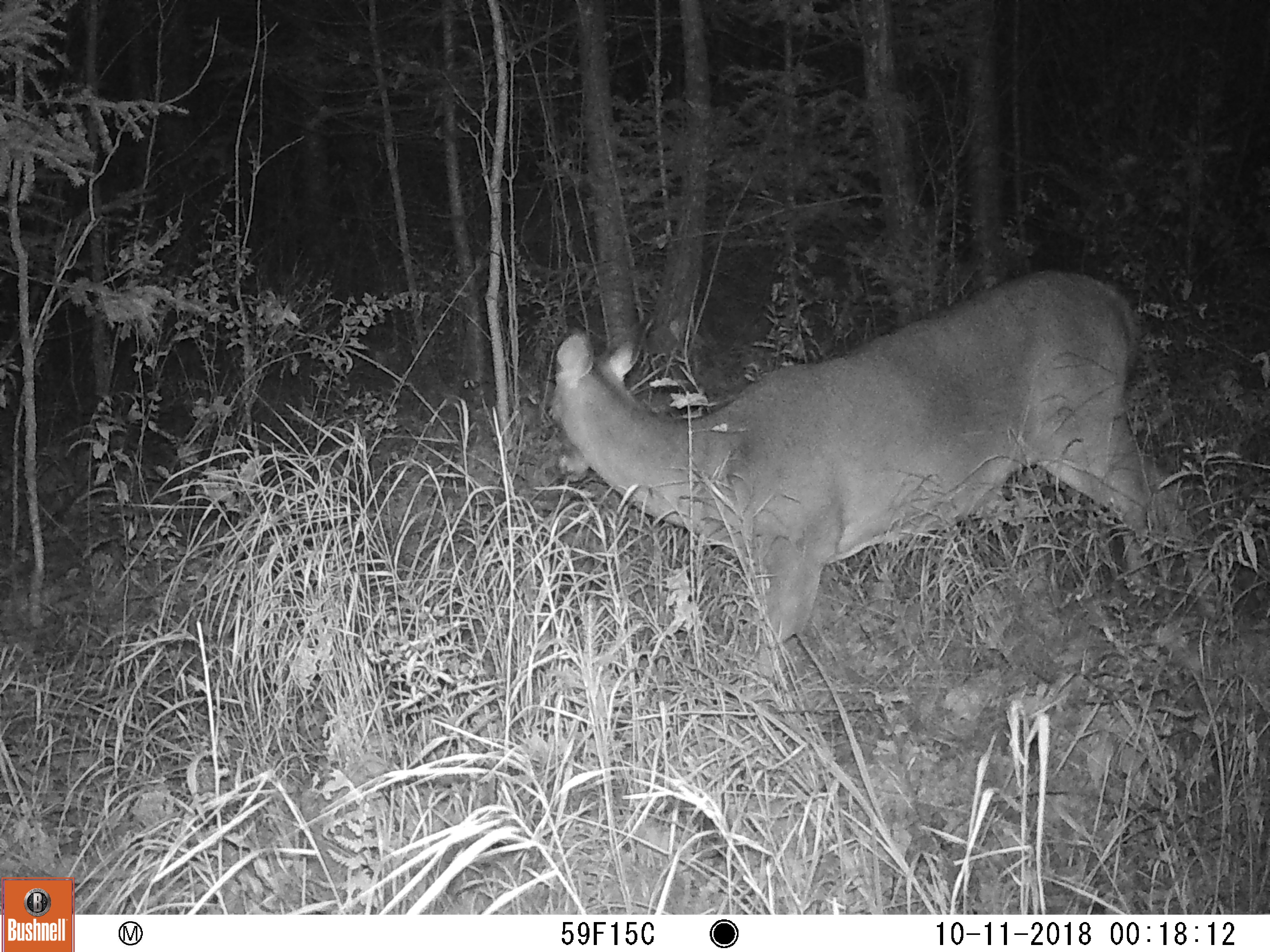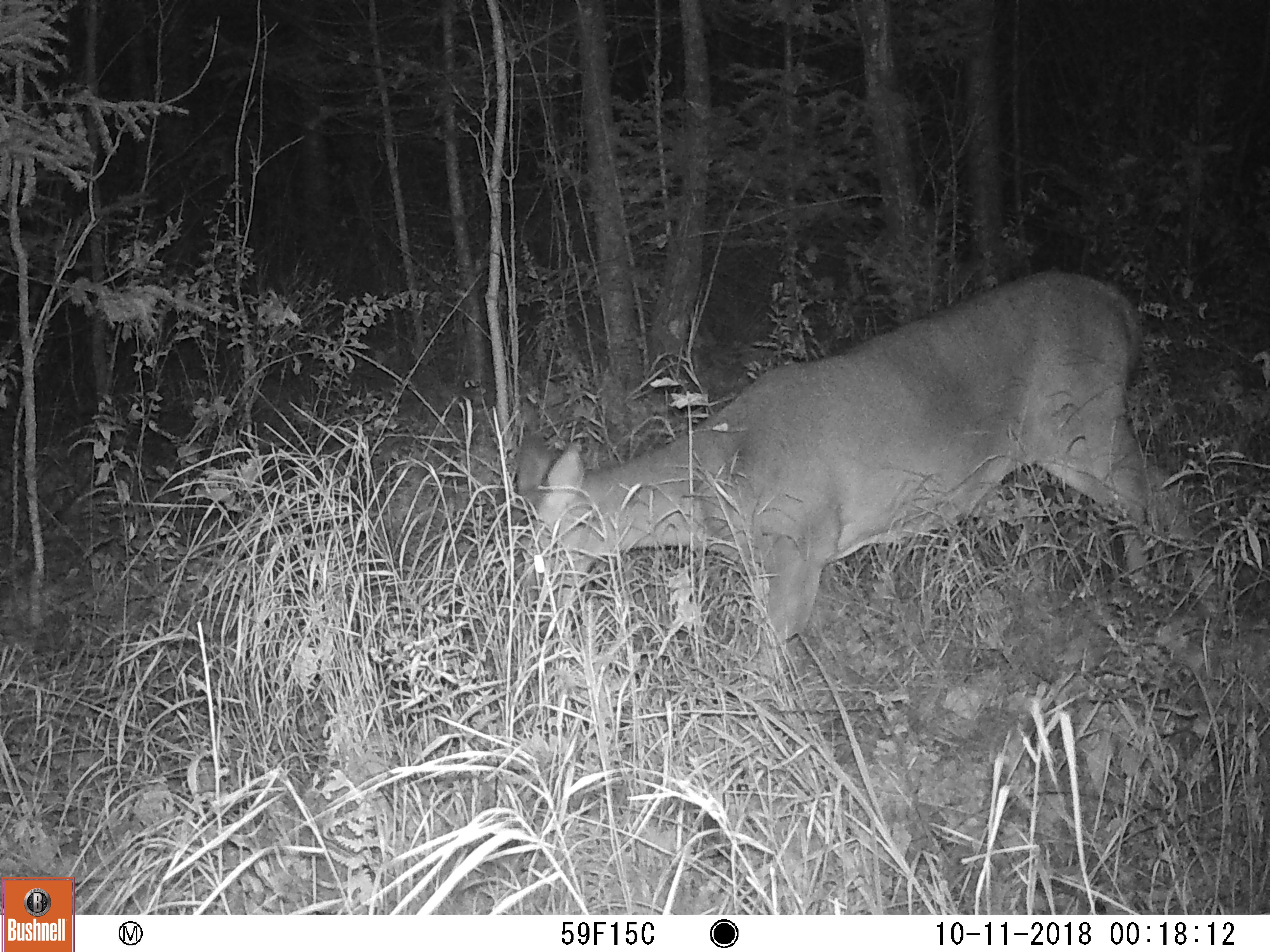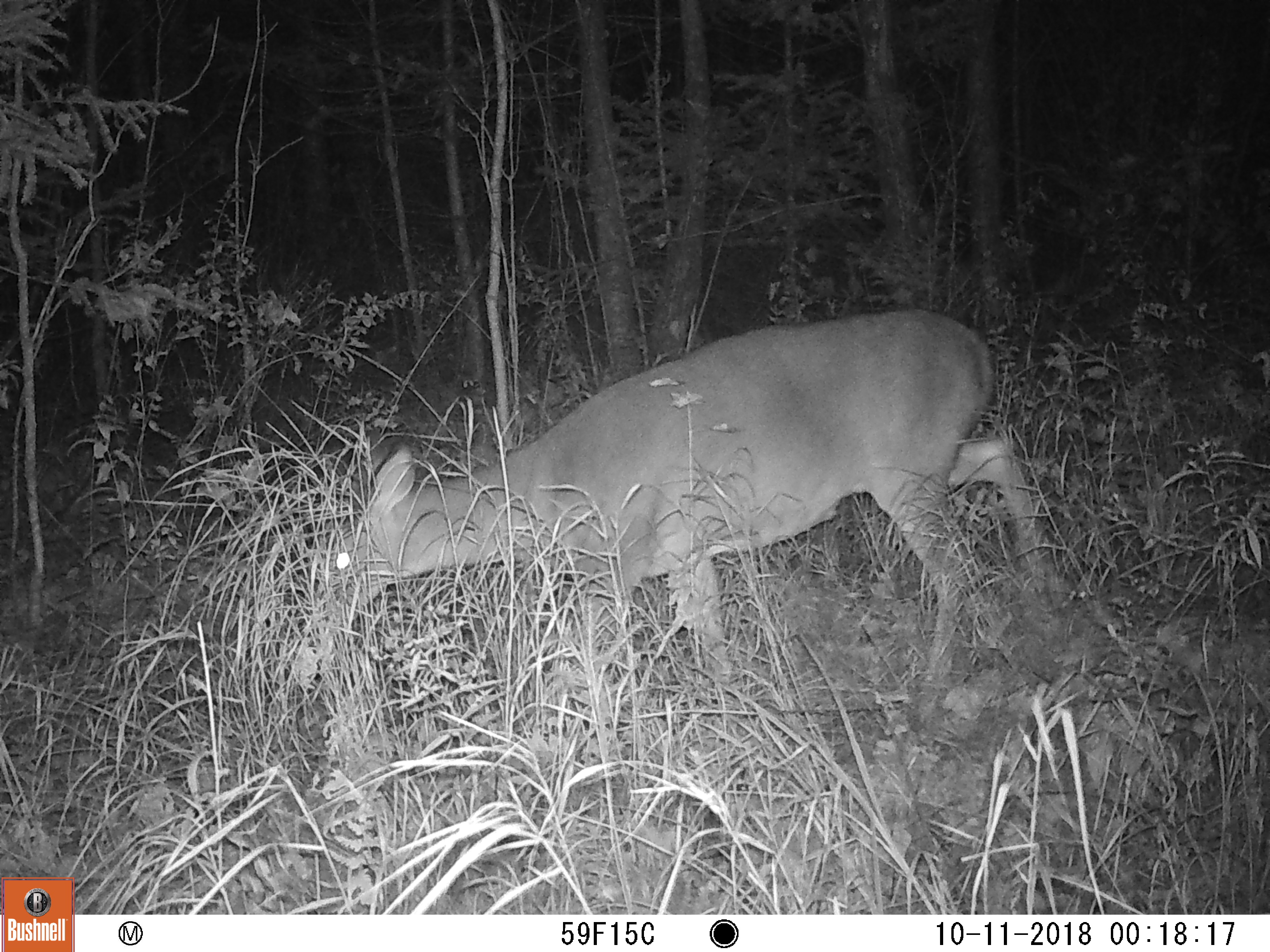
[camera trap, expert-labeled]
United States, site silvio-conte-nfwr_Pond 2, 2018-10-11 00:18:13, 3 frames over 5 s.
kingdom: Animalia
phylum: Chordata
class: Mammalia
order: Artiodactyla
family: Cervidae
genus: Odocoileus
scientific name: Odocoileus virginianus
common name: white-tailed deer